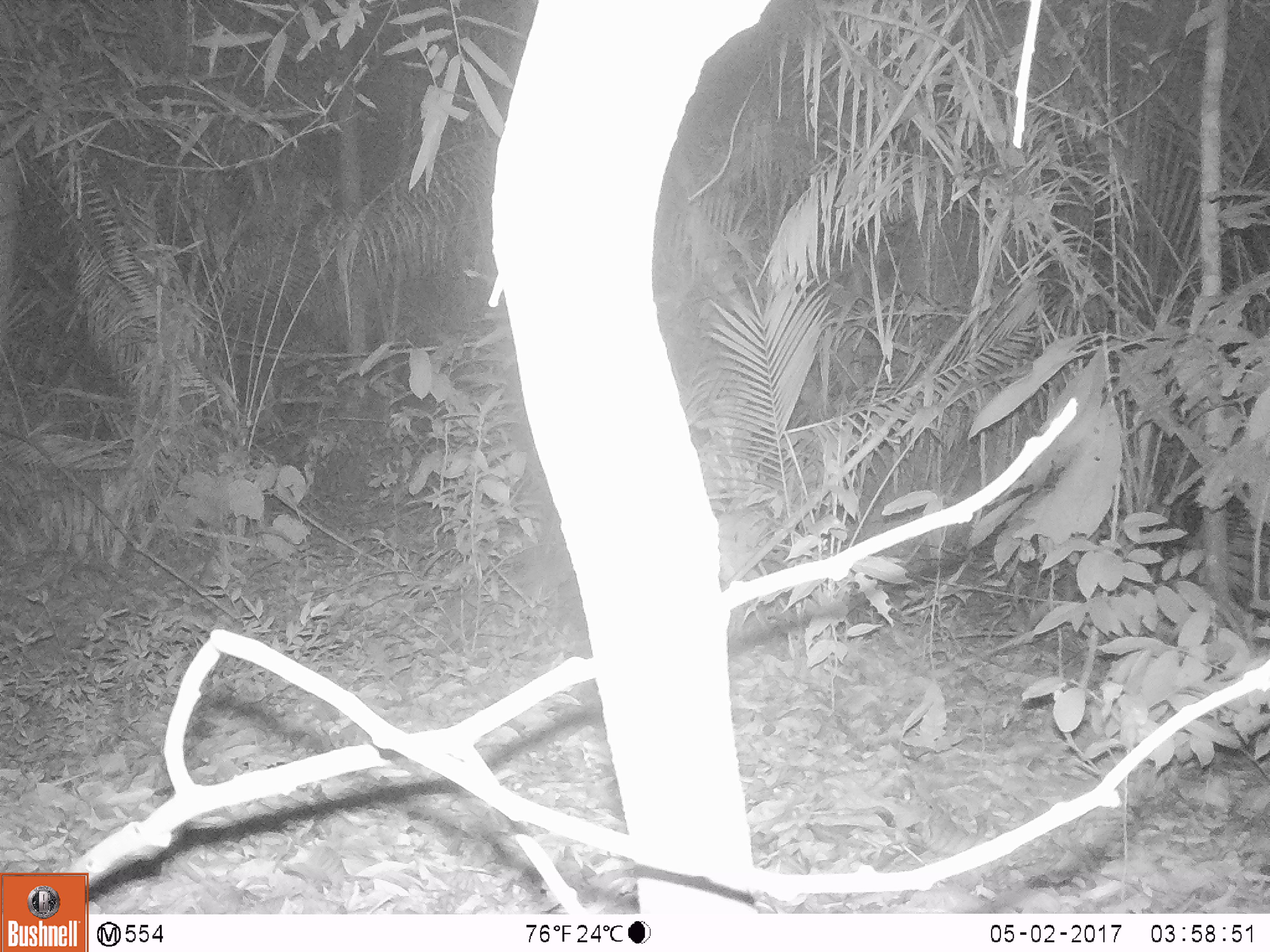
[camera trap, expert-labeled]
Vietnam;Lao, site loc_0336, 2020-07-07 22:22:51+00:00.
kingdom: Animalia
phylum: Chordata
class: Mammalia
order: Rodentia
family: Hystricidae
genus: Atherurus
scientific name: Atherurus macrourus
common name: asiatic brush-tailed porcupine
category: asiatic brush tailed porcupine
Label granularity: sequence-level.